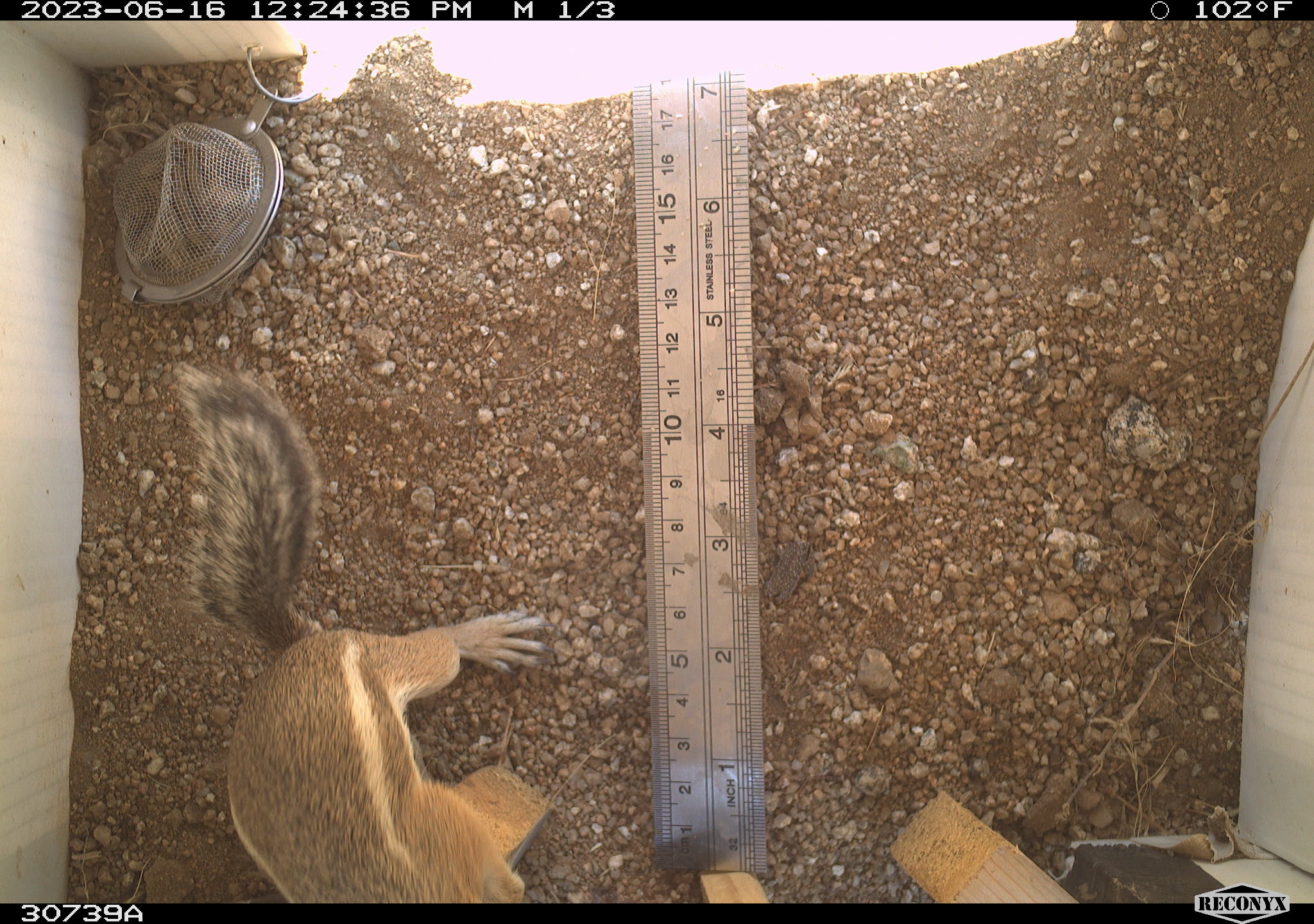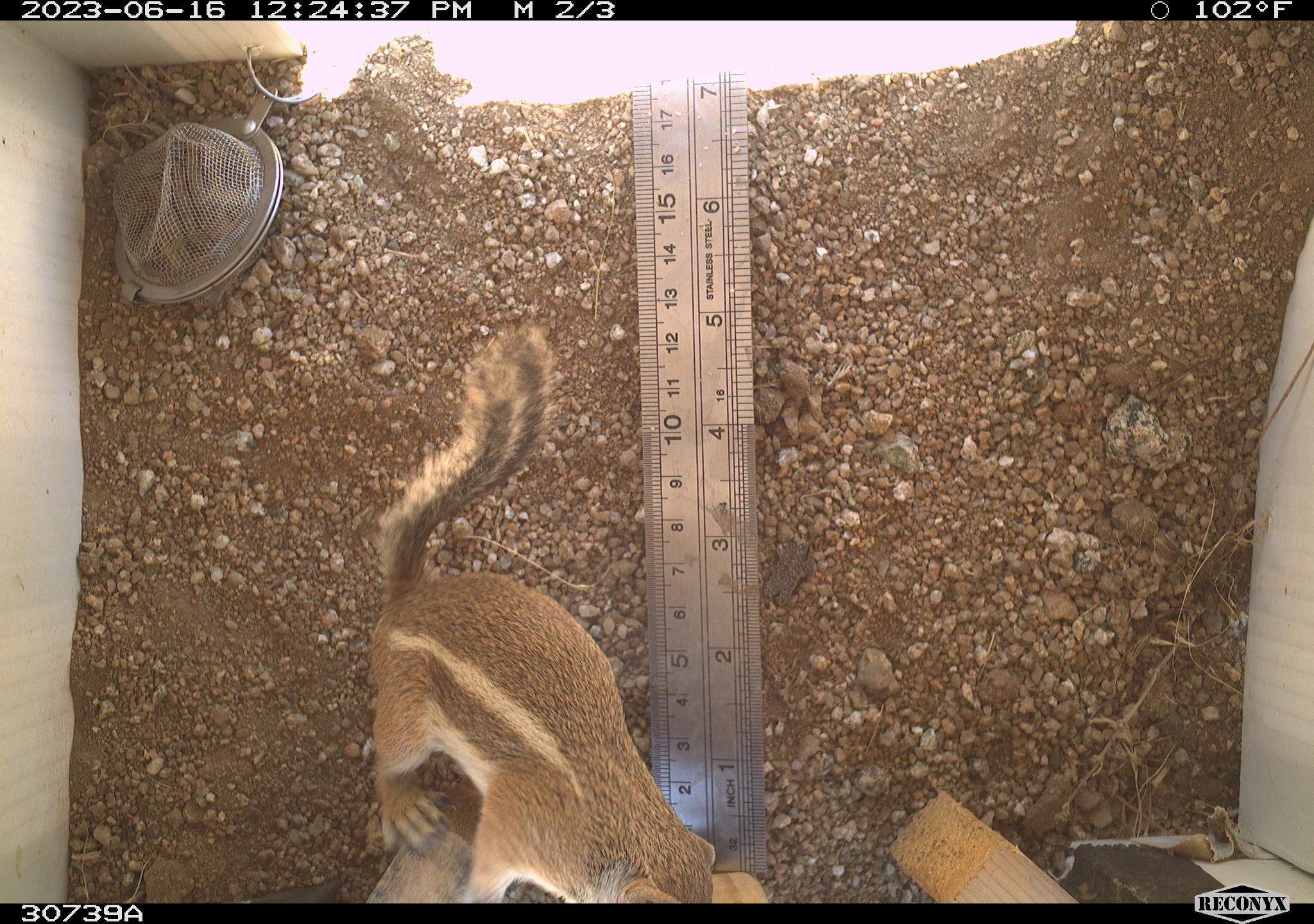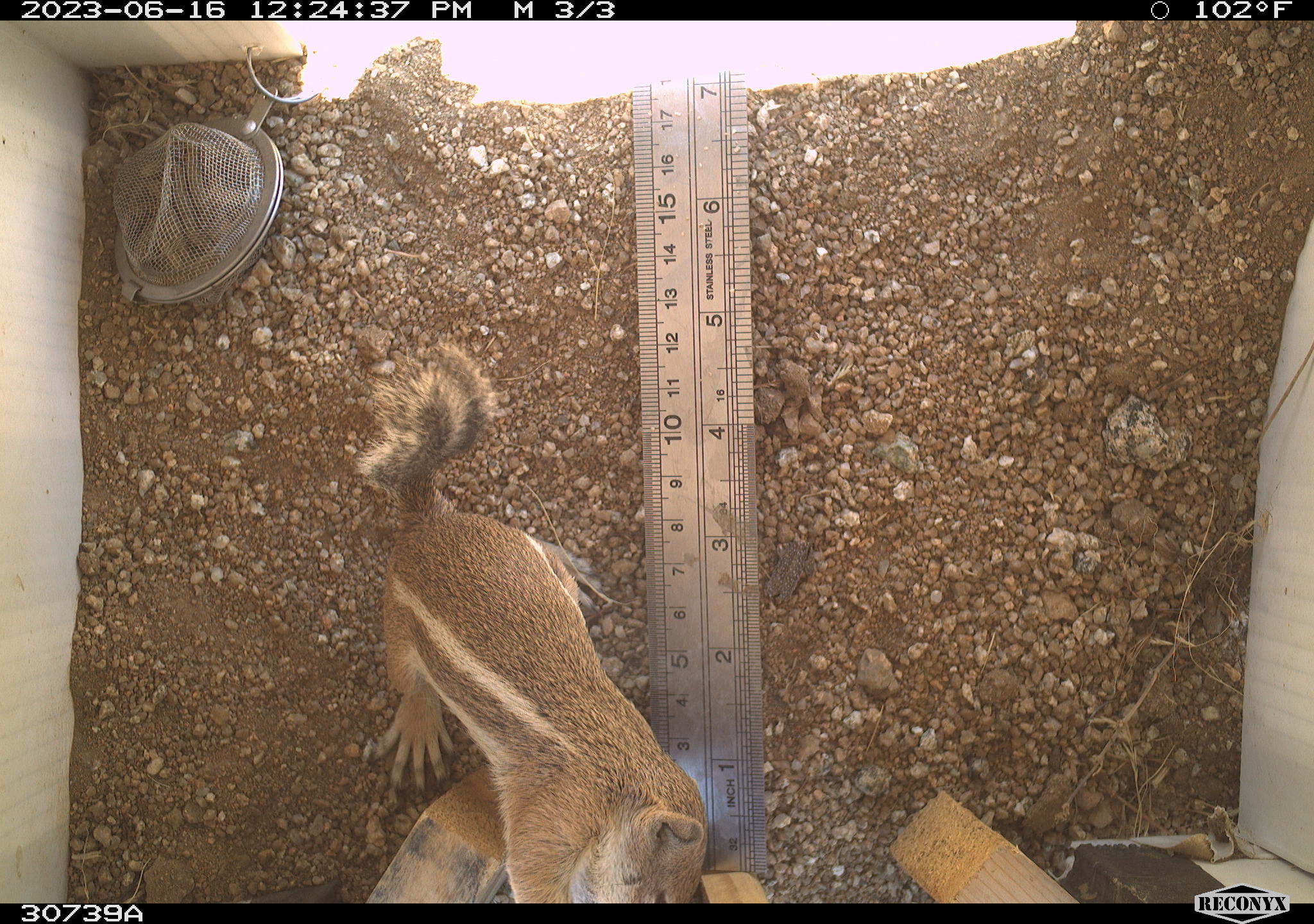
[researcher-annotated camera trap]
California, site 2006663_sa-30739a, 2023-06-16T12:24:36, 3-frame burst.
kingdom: Animalia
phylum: Chordata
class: Mammalia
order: Rodentia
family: Sciuridae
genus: Ammospermophilus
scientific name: Ammospermophilus leucurus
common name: white-tailed antelope squirrel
White-tailed antelope squirrel (Ammospermophilus leucurus).